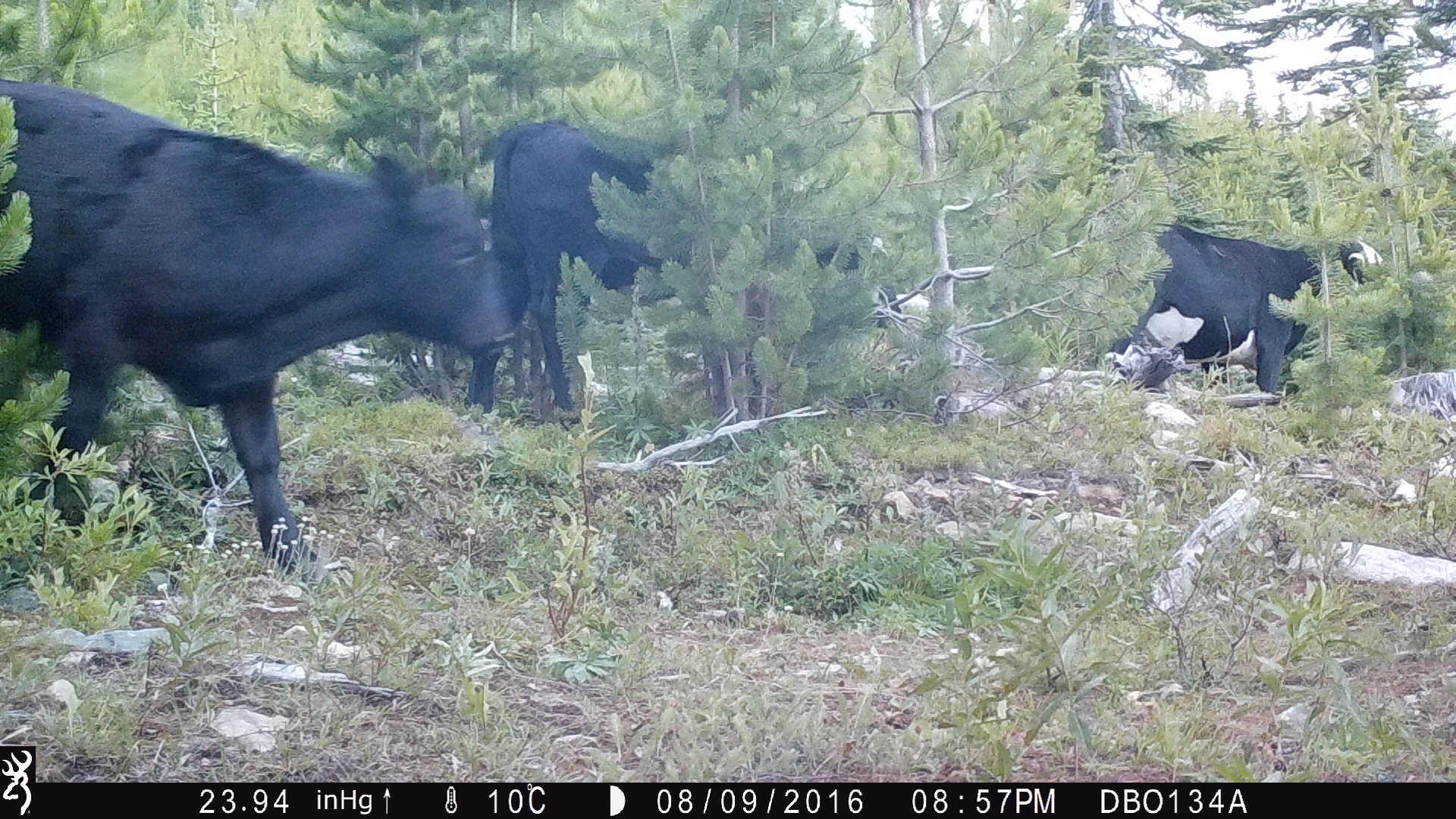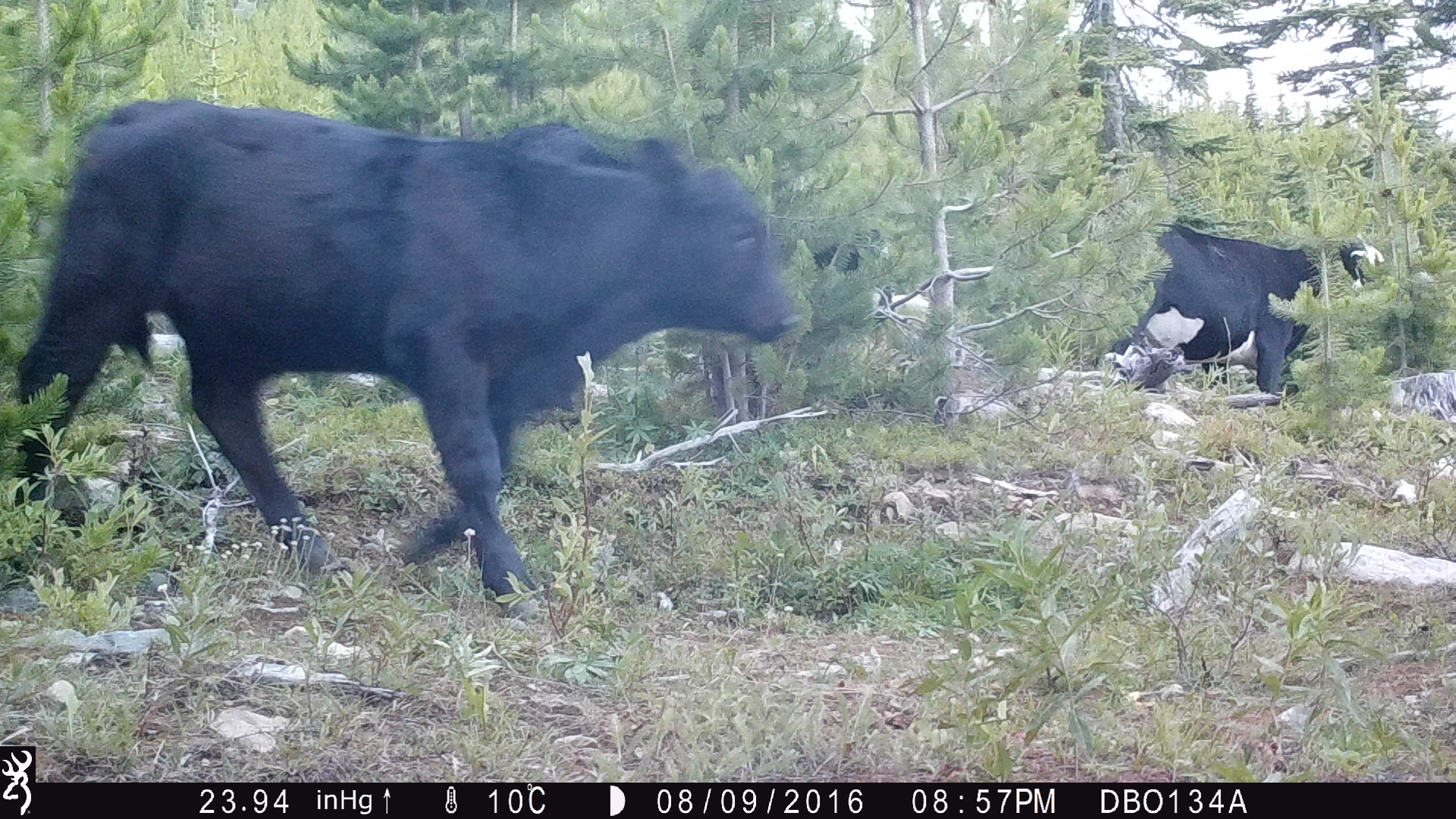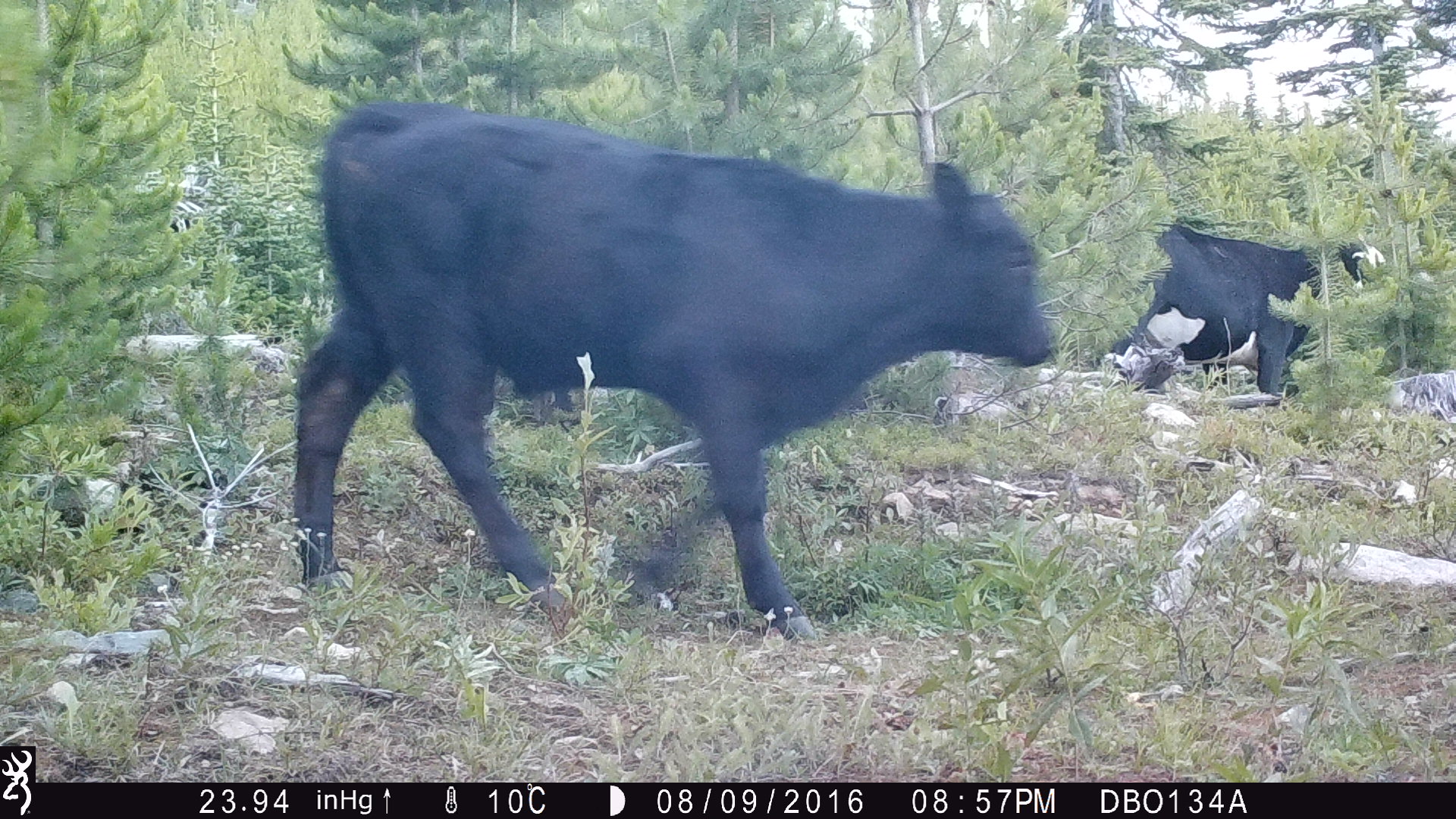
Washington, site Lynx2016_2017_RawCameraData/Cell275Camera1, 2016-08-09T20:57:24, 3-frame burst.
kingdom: Animalia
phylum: Chordata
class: Mammalia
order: Artiodactyla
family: Bovidae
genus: Bos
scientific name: Bos taurus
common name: domestic cattle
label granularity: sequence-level